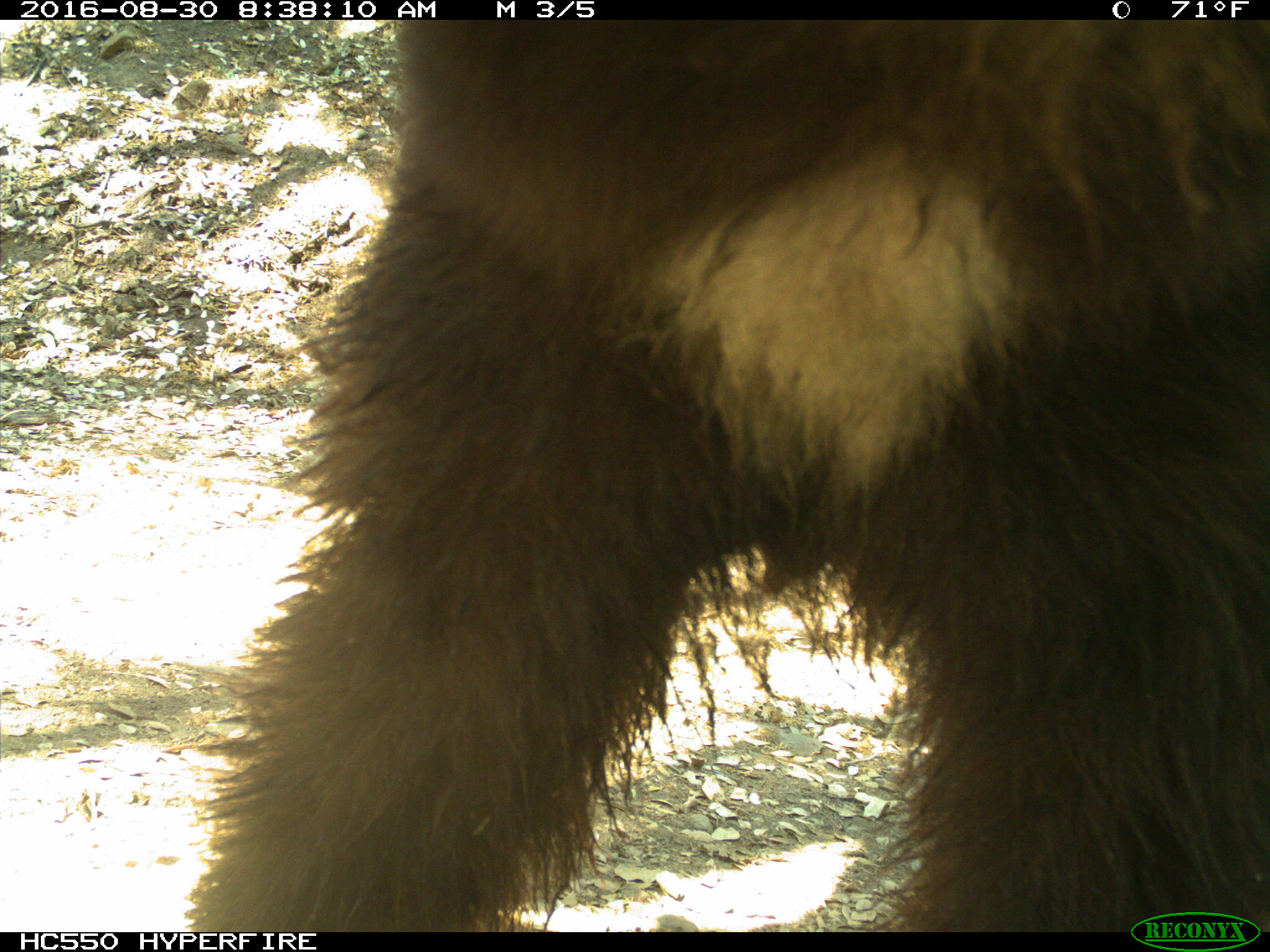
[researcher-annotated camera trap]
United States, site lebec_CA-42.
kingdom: Animalia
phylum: Chordata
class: Mammalia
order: Carnivora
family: Ursidae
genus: Ursus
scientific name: Ursus americanus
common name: american black bear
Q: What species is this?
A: Ursus americanus (american black bear).